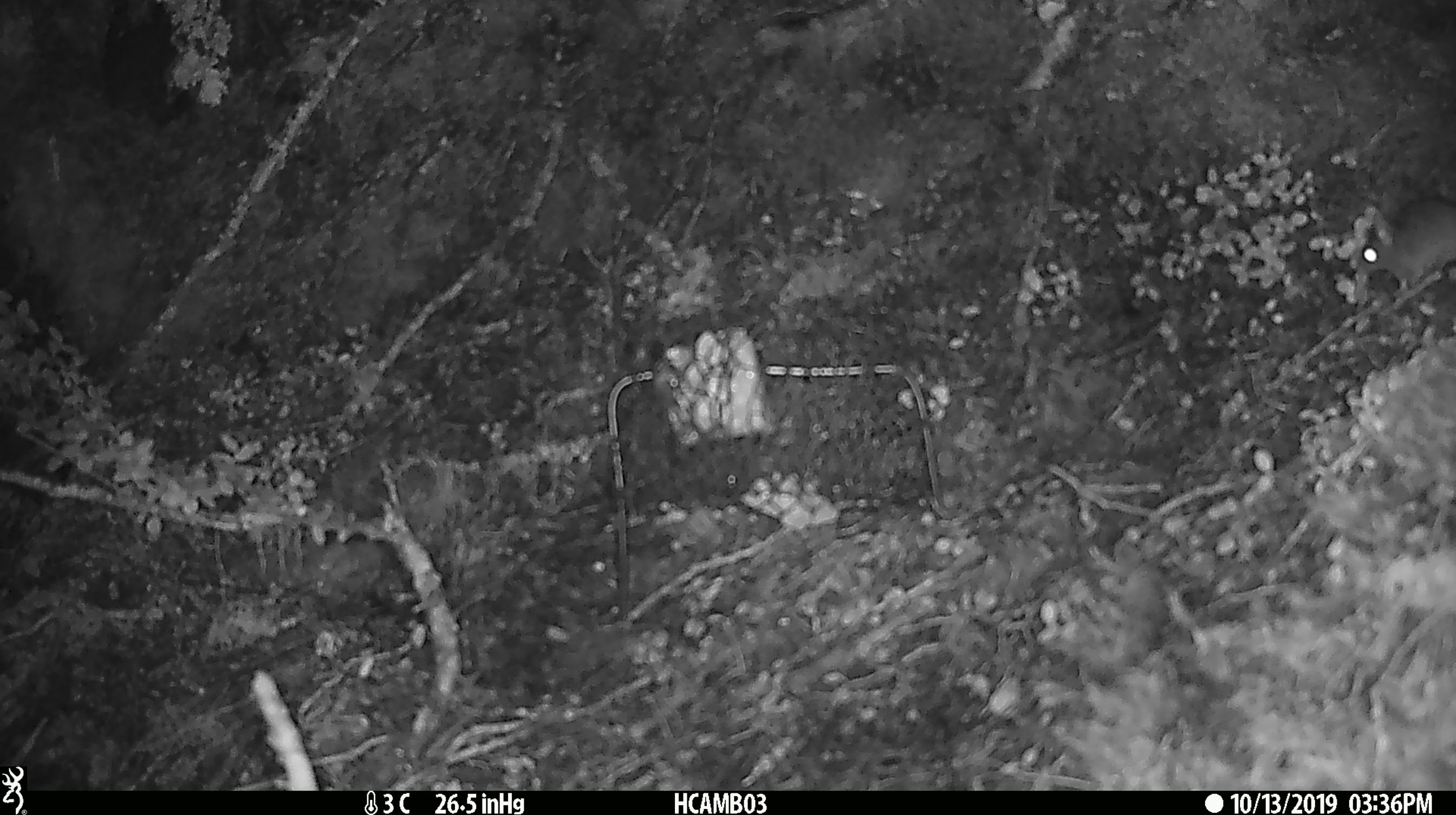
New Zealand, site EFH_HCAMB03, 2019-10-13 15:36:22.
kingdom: Animalia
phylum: Chordata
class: Mammalia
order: Rodentia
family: Muridae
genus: Mus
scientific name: Mus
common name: mouse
Mouse (Mus).